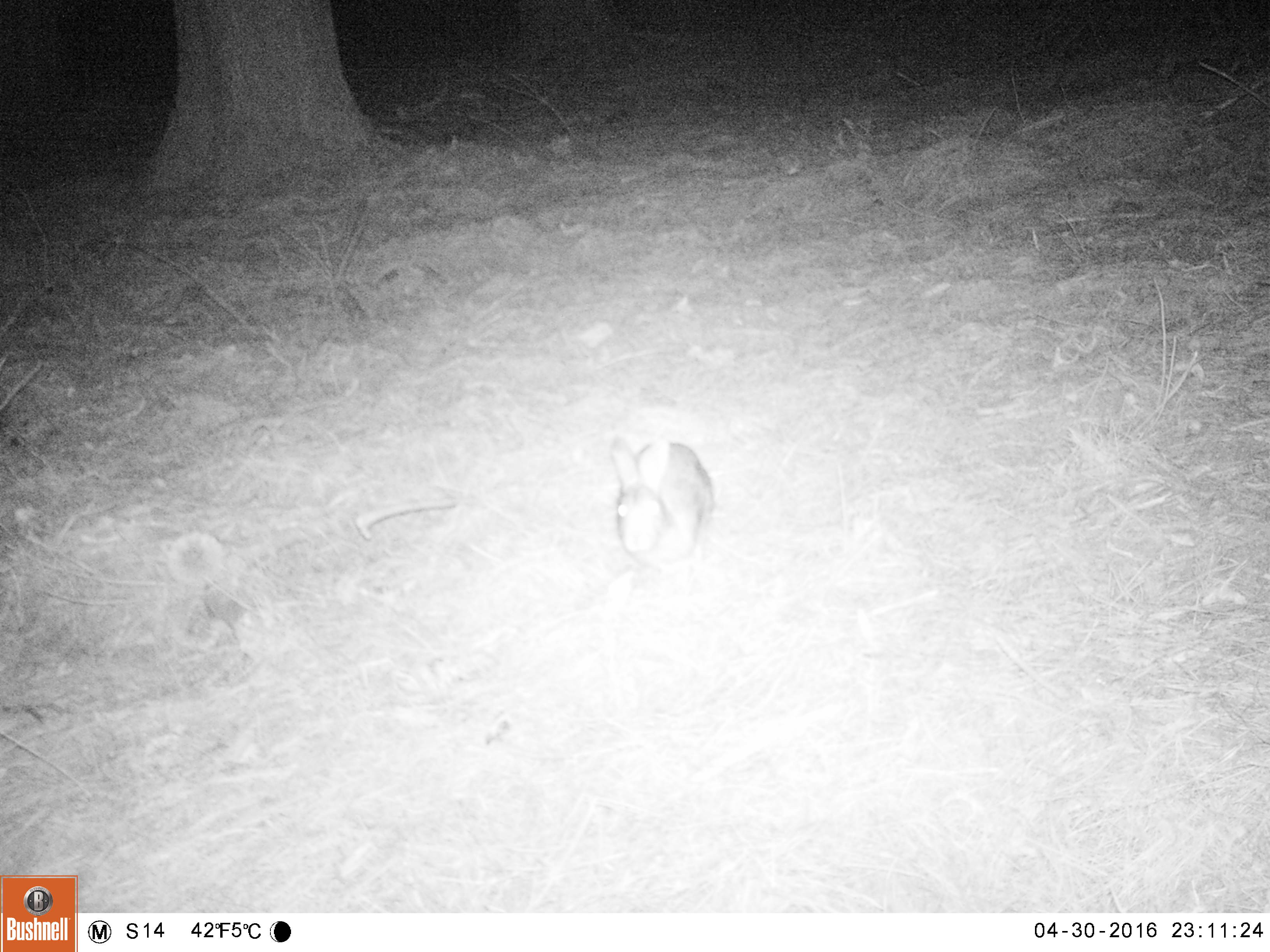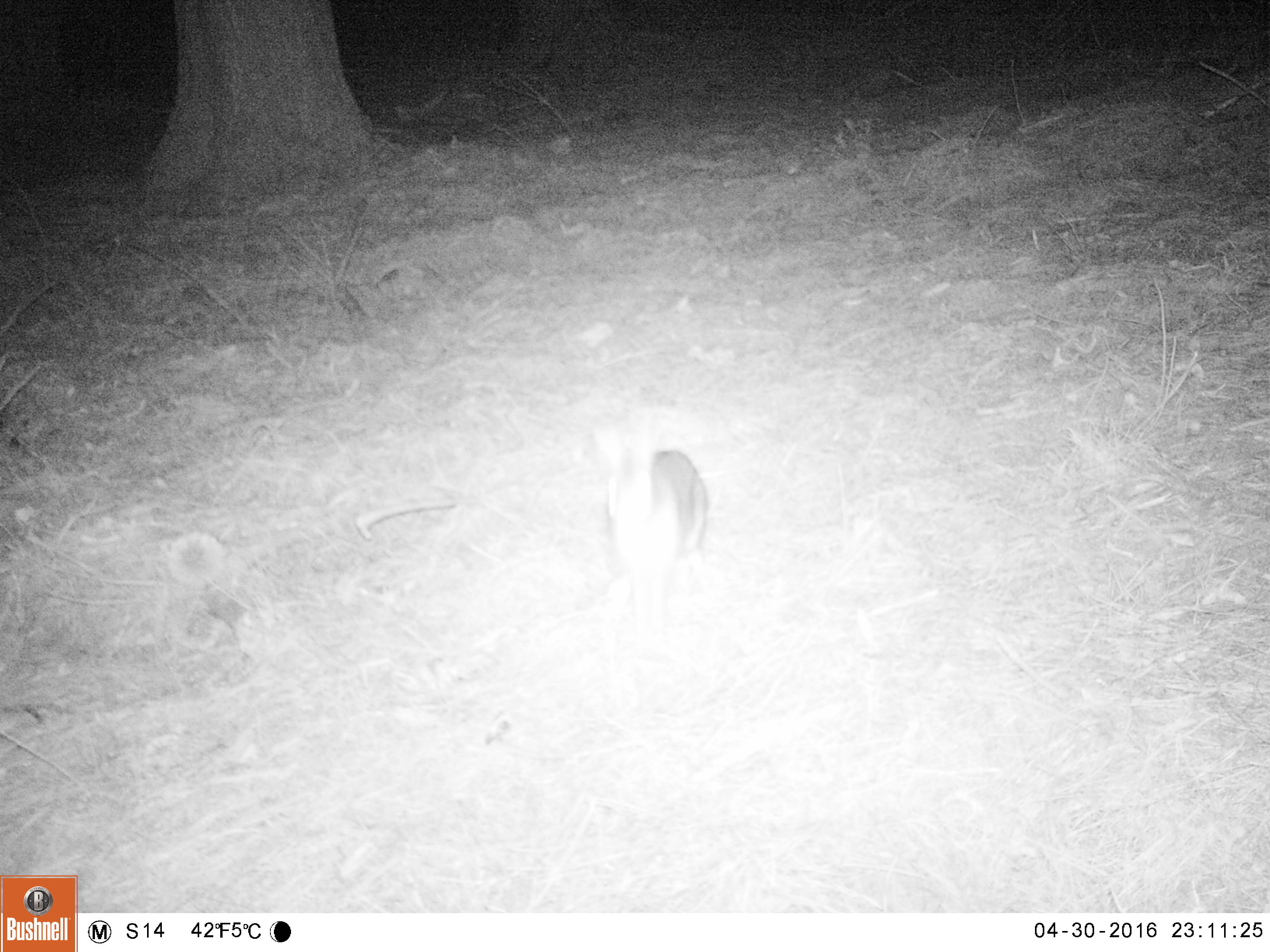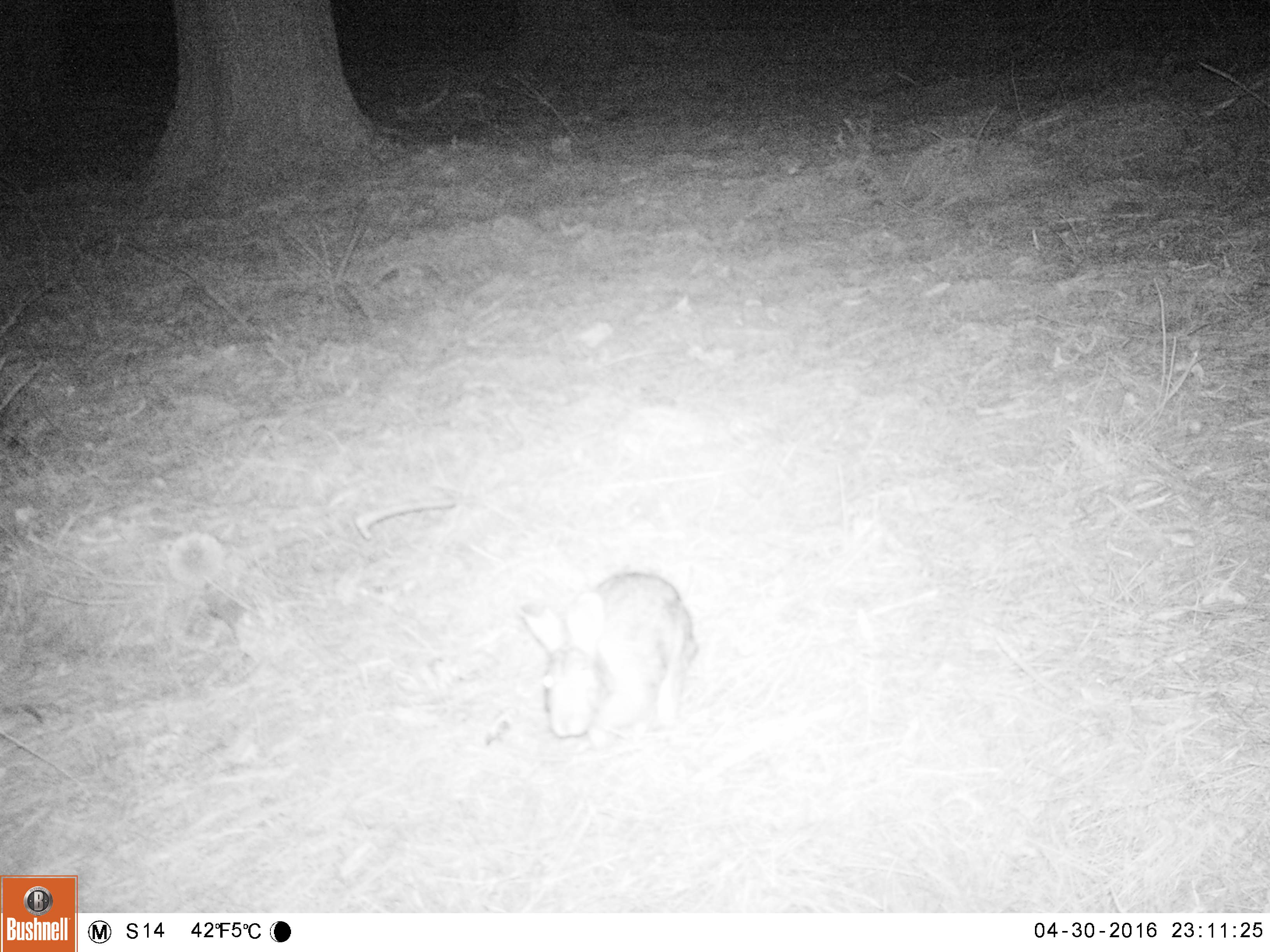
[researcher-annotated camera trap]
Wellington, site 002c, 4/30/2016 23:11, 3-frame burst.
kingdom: Animalia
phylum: Chordata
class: Mammalia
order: Lagomorpha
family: Leporidae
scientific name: Leporidae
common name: rabbit